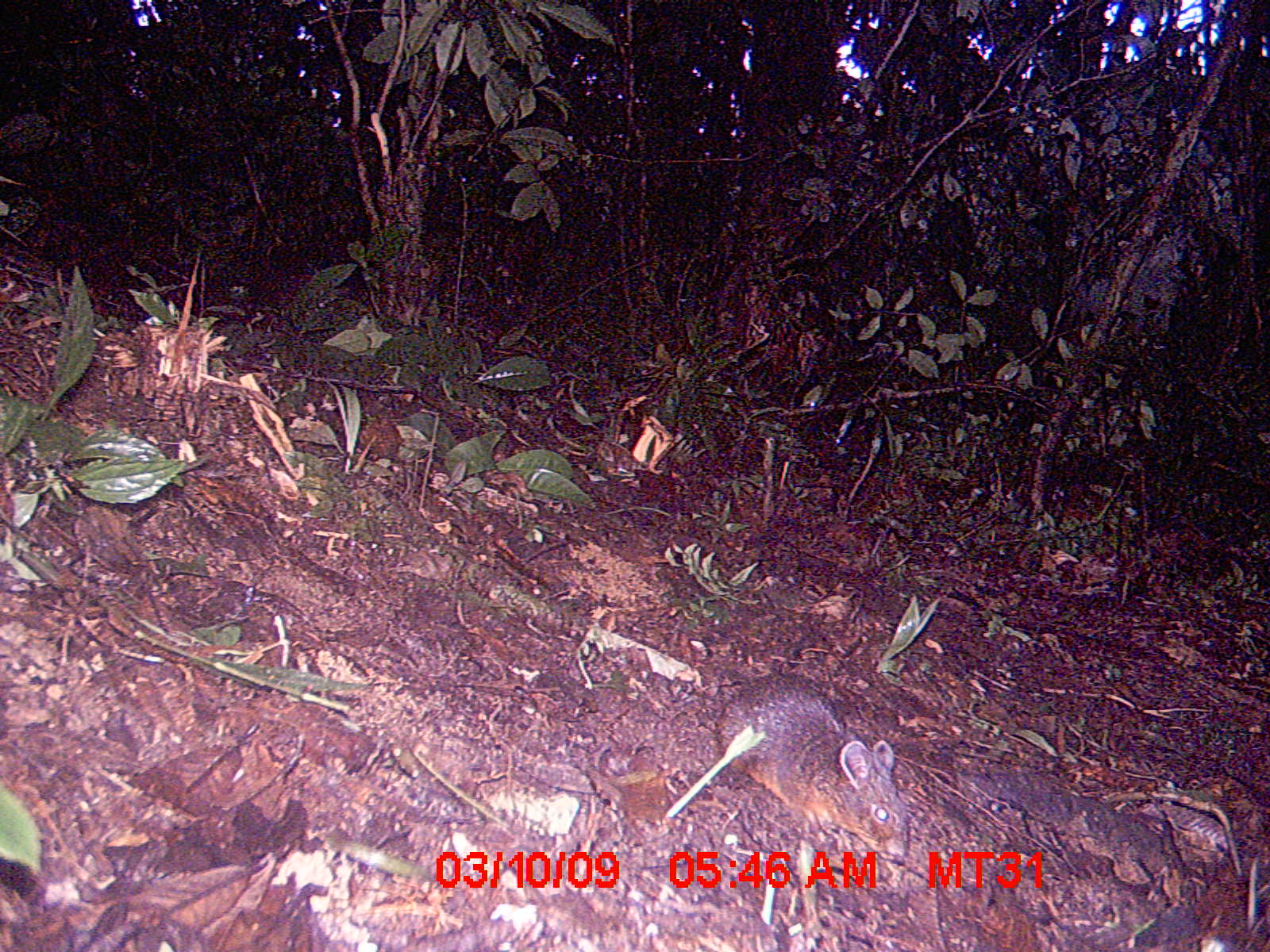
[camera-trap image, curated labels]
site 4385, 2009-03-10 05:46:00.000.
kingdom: Animalia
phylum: Chordata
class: Mammalia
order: Rodentia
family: Nesomyidae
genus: Nesomys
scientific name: Nesomys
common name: nesomys rodents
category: nesomys sp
Nesomys sp (nesomys rodents) (Nesomys), count 1.